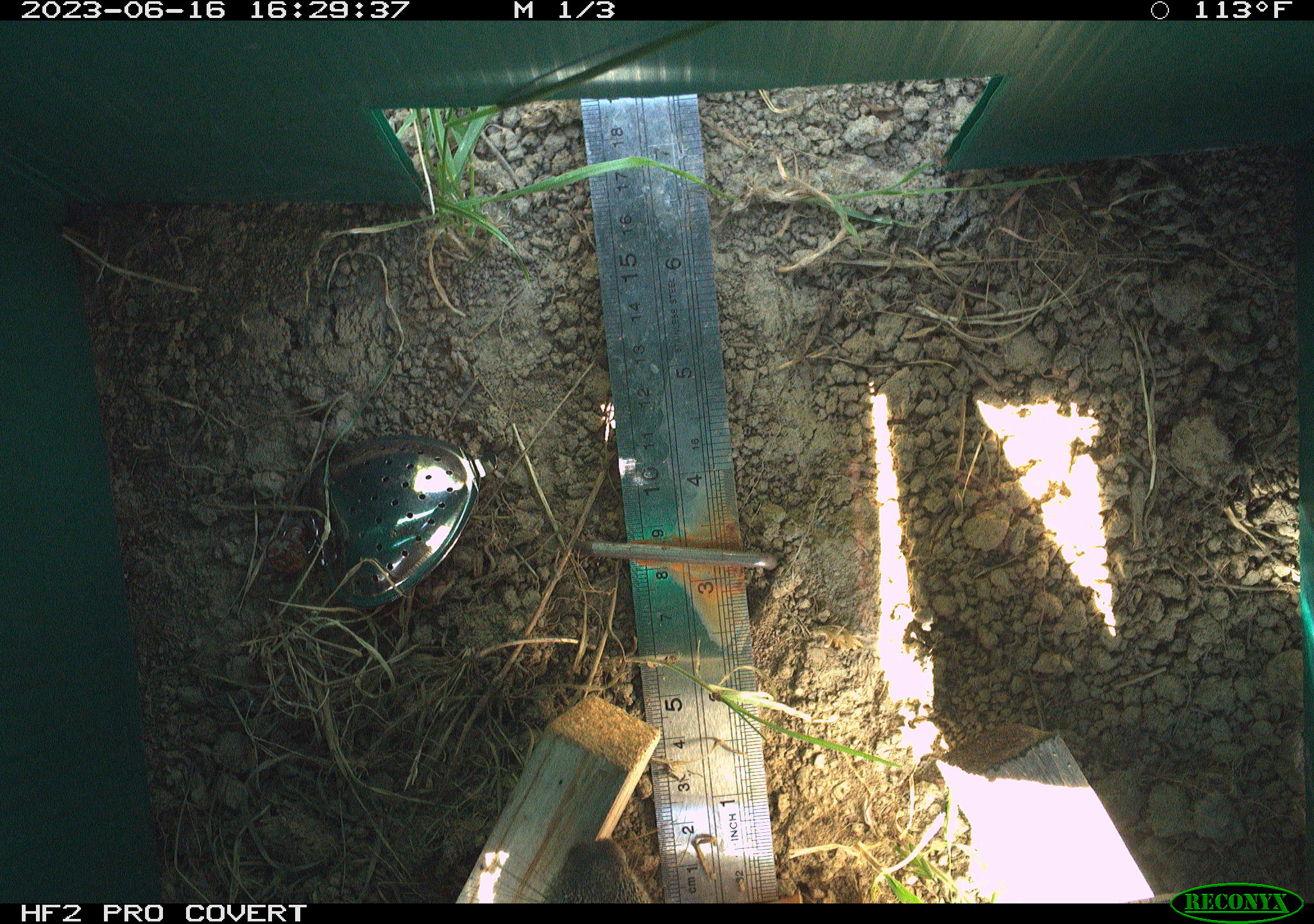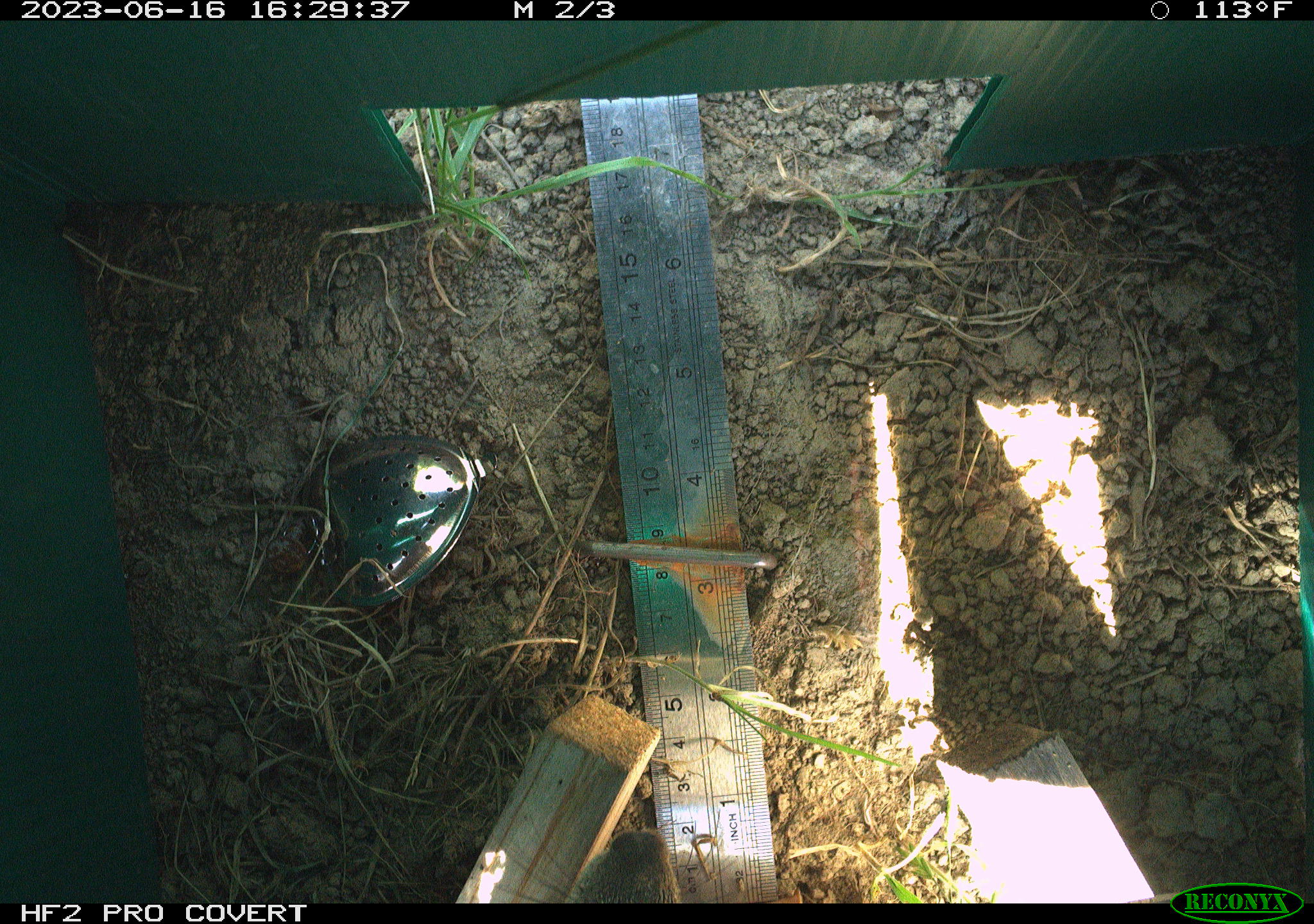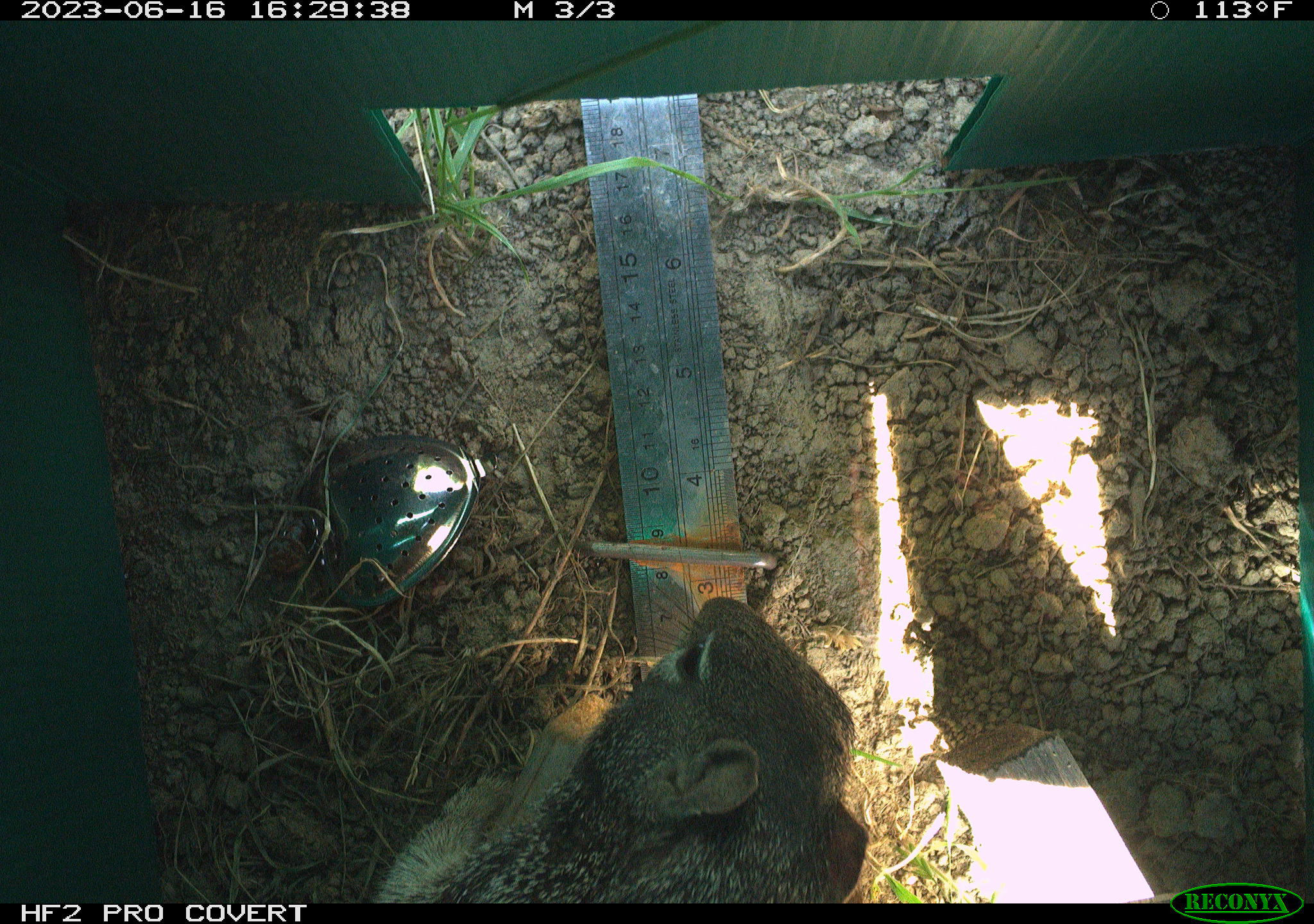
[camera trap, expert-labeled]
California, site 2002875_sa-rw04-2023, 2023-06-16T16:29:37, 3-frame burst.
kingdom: Animalia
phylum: Chordata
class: Mammalia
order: Rodentia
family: Sciuridae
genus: Otospermophilus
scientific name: Otospermophilus beecheyi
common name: california ground squirrel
California ground squirrel (Otospermophilus beecheyi).